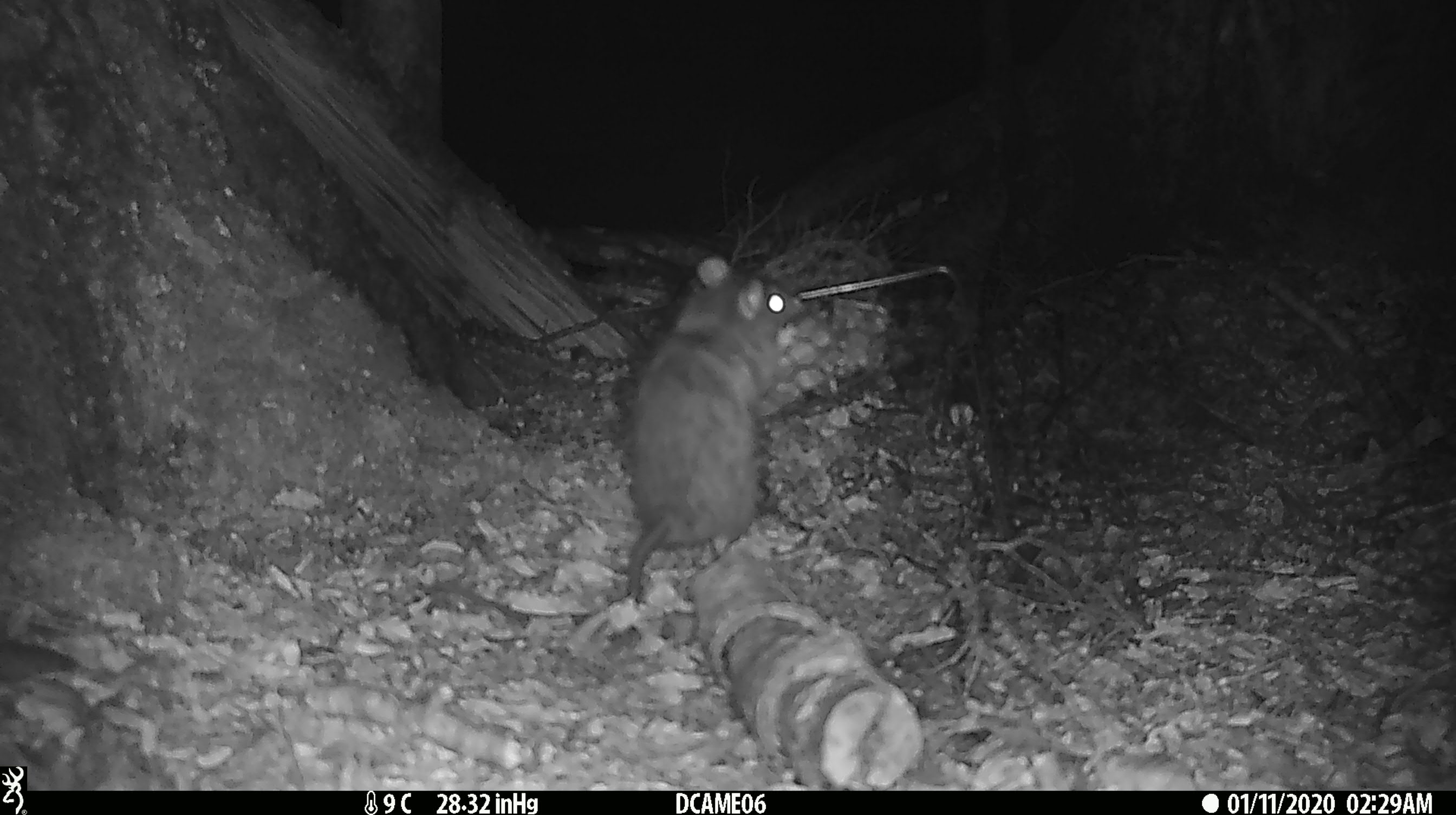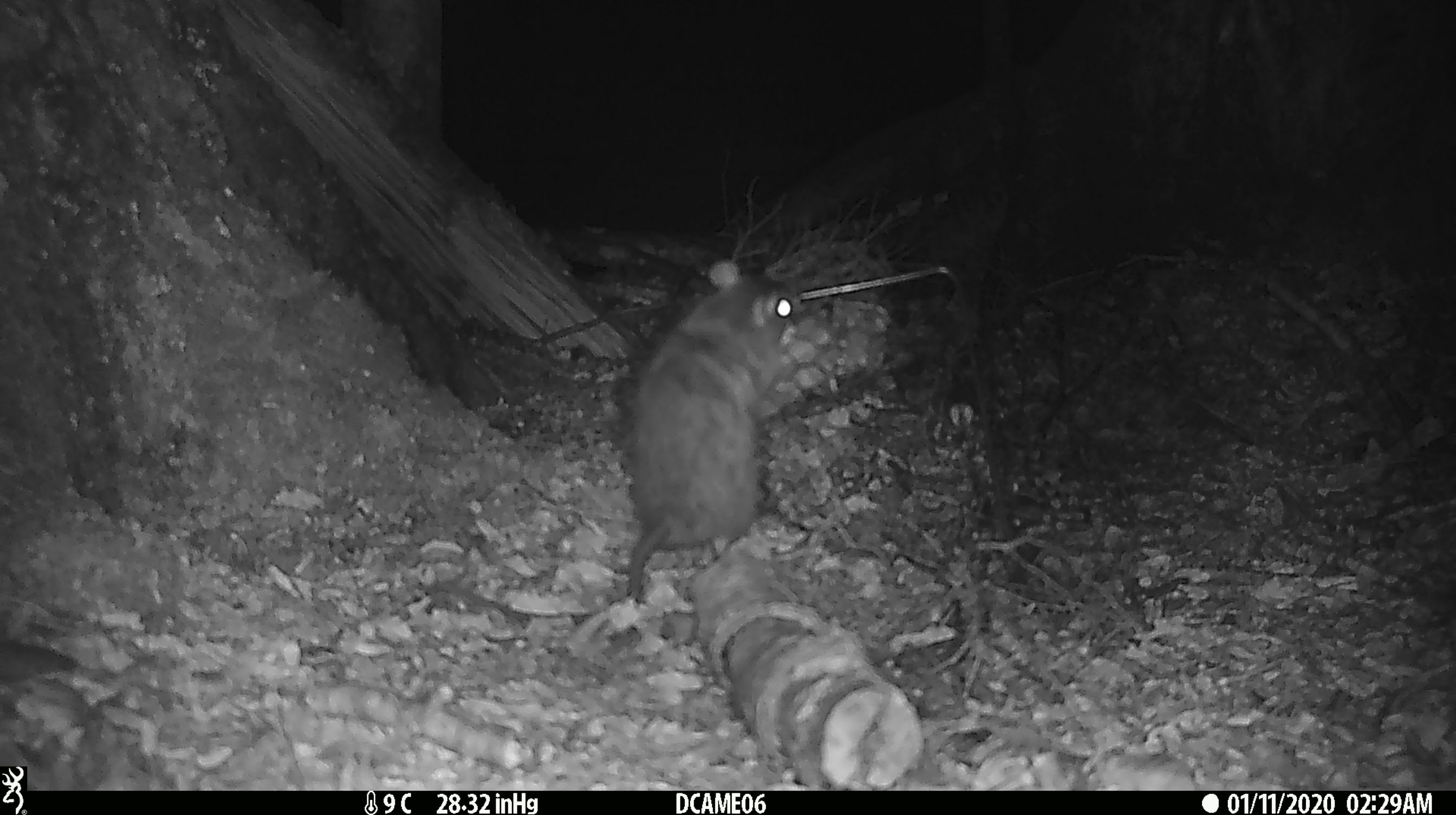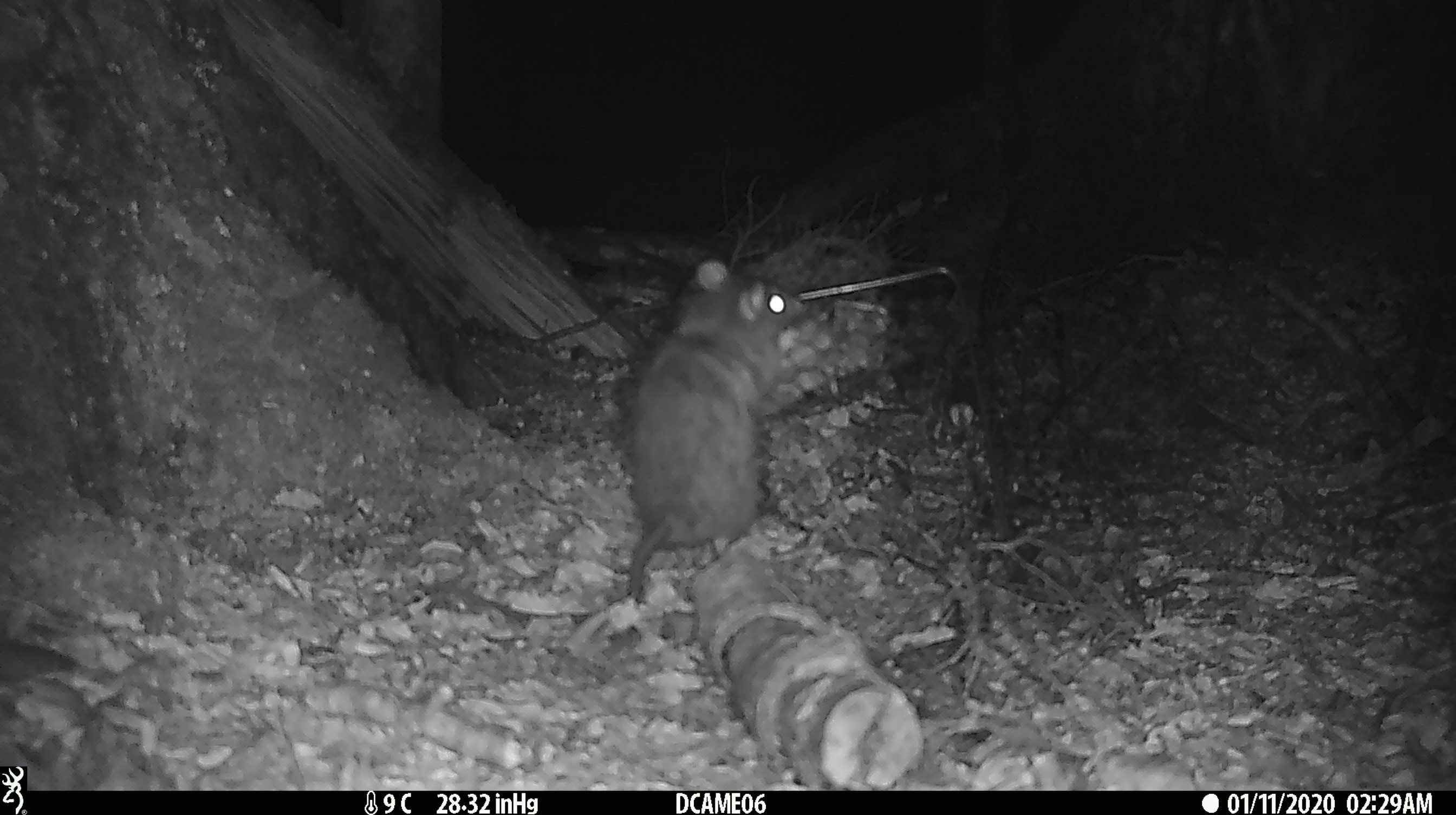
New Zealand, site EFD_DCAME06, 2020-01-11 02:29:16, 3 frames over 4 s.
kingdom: Animalia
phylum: Chordata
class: Mammalia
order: Rodentia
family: Muridae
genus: Rattus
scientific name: Rattus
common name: rat